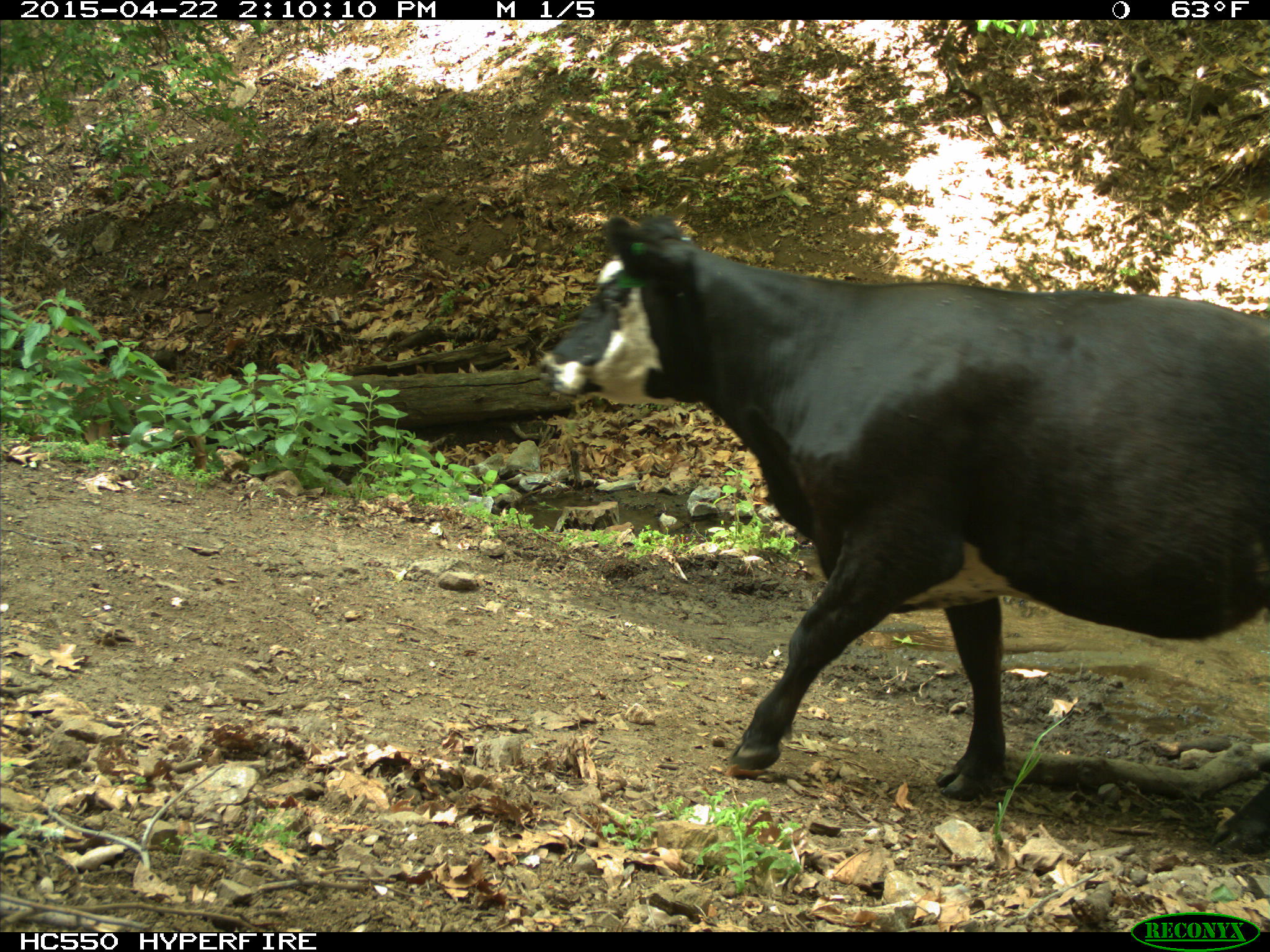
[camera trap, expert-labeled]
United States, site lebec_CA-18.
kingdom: Animalia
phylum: Chordata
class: Mammalia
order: Artiodactyla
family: Bovidae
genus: Bos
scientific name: Bos taurus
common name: domestic cow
Bos taurus (domestic cow).